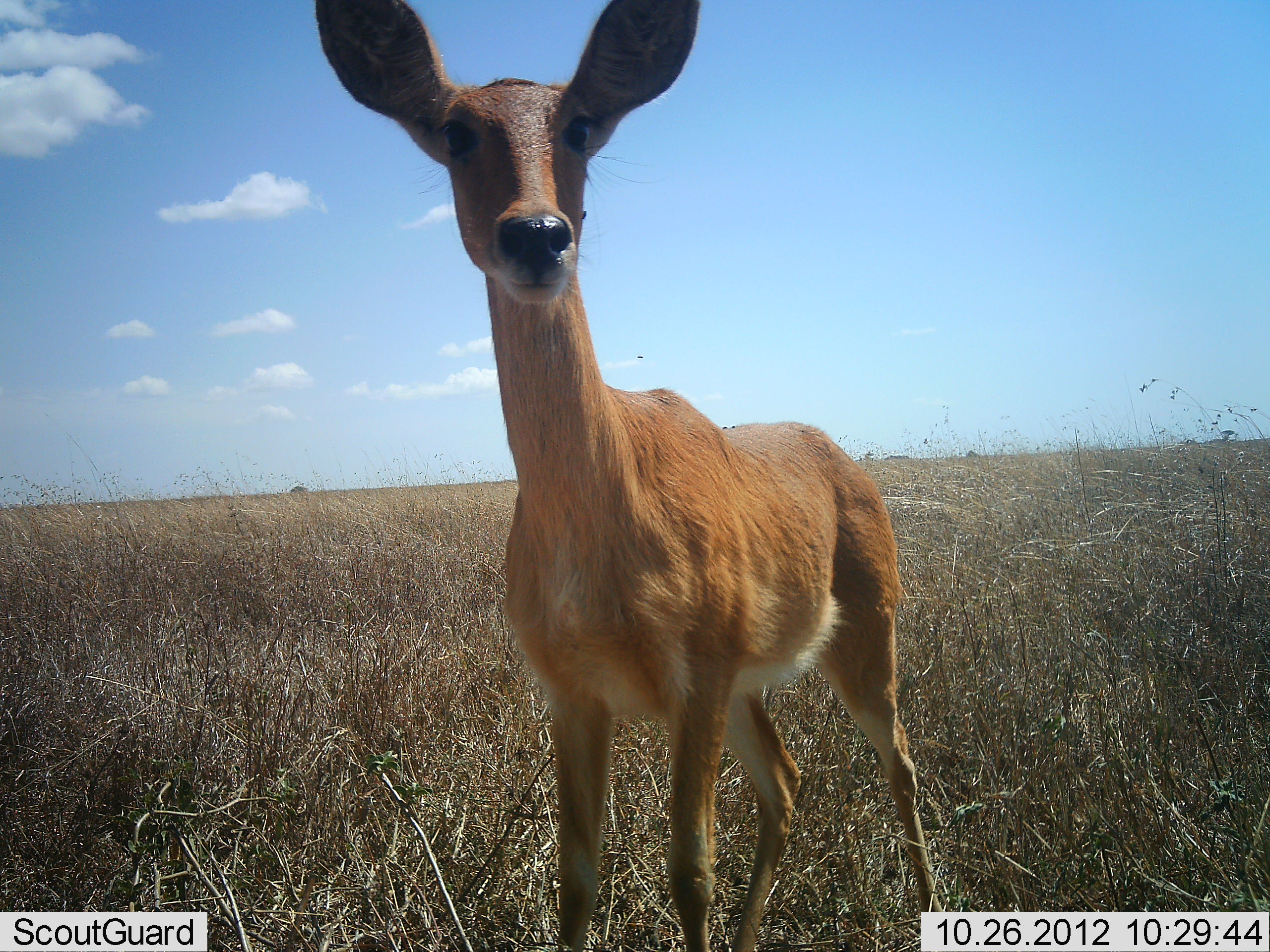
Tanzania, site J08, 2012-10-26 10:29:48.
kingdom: Animalia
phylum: Chordata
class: Mammalia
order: Artiodactyla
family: Bovidae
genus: Redunca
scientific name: Redunca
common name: reedbuck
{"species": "reedbuck (Redunca)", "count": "1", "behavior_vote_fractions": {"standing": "100%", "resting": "0%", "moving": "0%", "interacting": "0%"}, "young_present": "0%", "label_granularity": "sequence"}